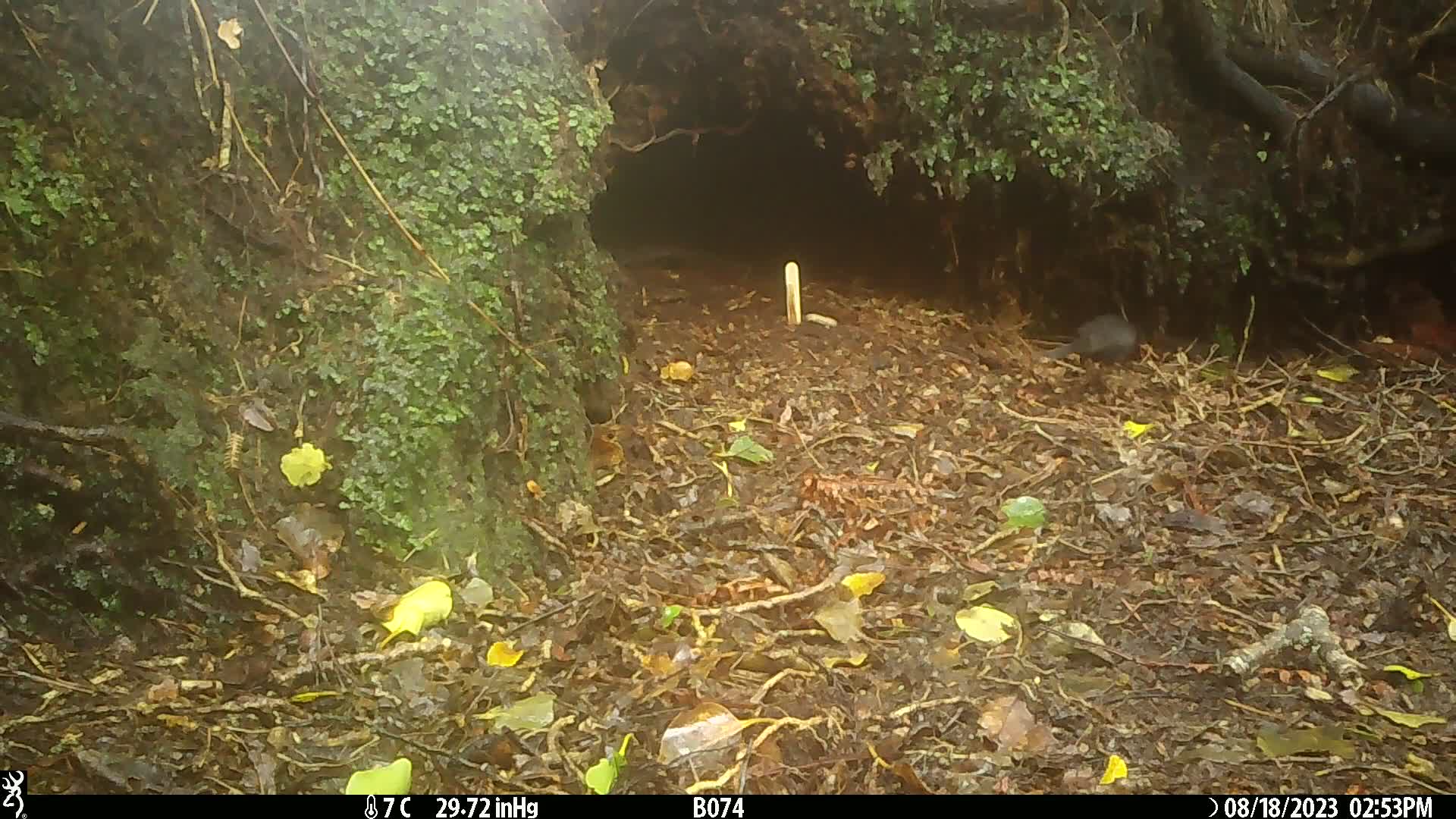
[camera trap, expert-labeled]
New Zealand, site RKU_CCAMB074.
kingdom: Animalia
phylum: Chordata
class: Aves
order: Passeriformes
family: Turdidae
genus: Turdus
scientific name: Turdus merula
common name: eurasian blackbird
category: blackbird